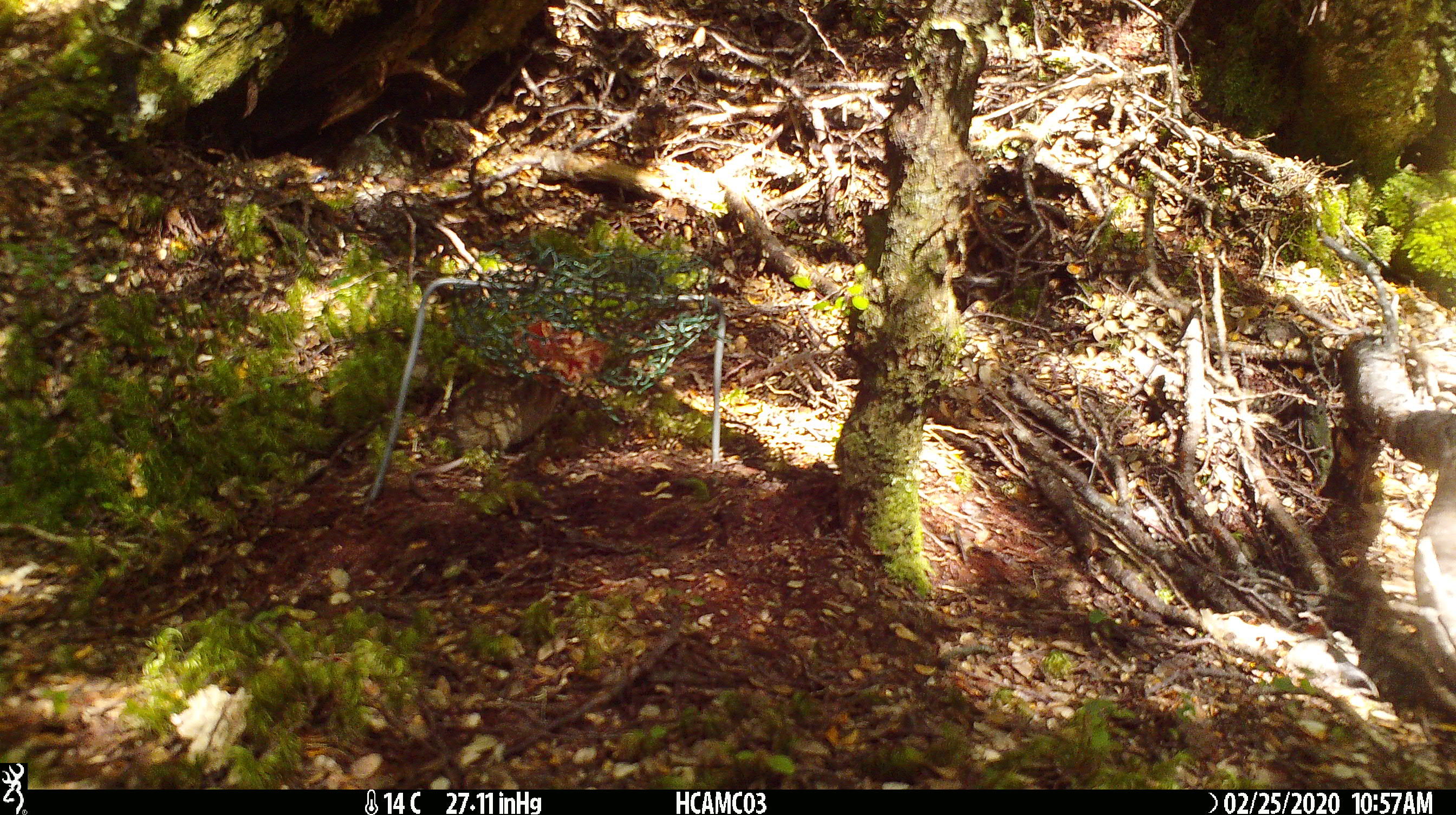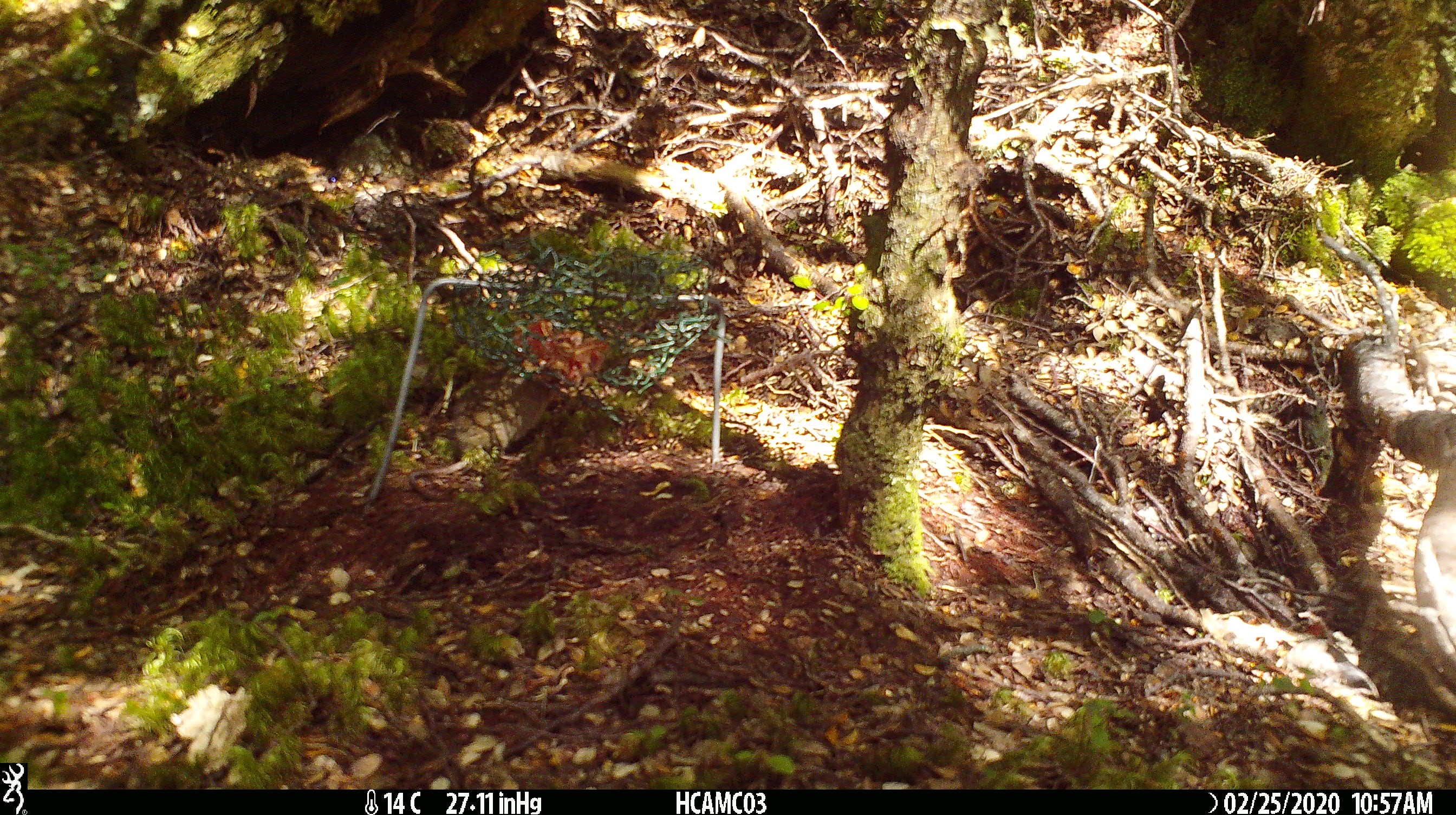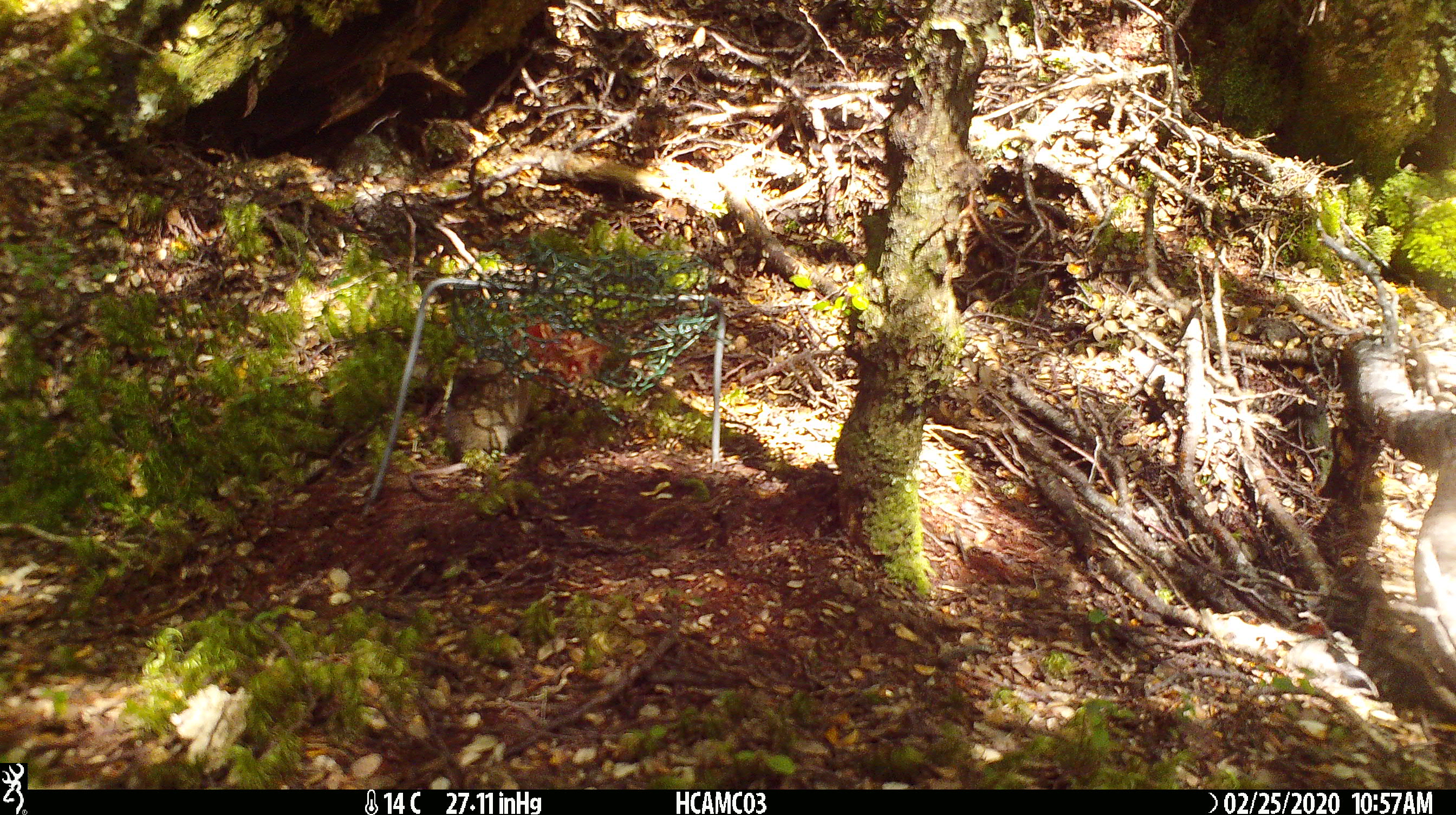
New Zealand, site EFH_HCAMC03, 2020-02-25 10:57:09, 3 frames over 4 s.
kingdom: Animalia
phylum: Chordata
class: Mammalia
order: Rodentia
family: Muridae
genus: Mus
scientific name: Mus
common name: mouse